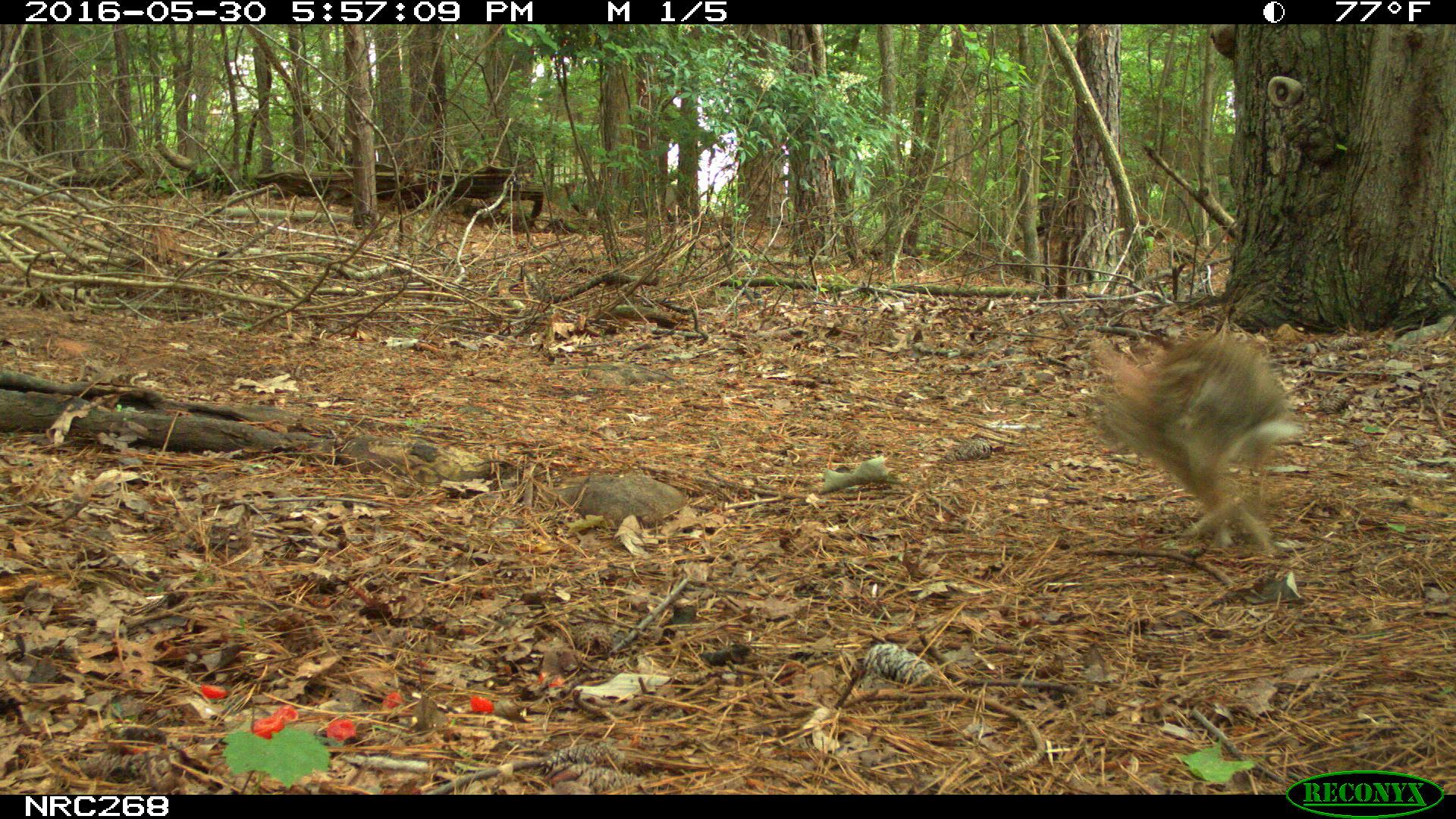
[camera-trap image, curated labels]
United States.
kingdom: Animalia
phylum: Chordata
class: Mammalia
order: Lagomorpha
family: Leporidae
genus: Sylvilagus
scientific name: Sylvilagus floridanus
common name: eastern cottontail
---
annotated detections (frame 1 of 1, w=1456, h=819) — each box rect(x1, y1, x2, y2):
Eastern Cottontail: rect(1075, 321, 1295, 575)